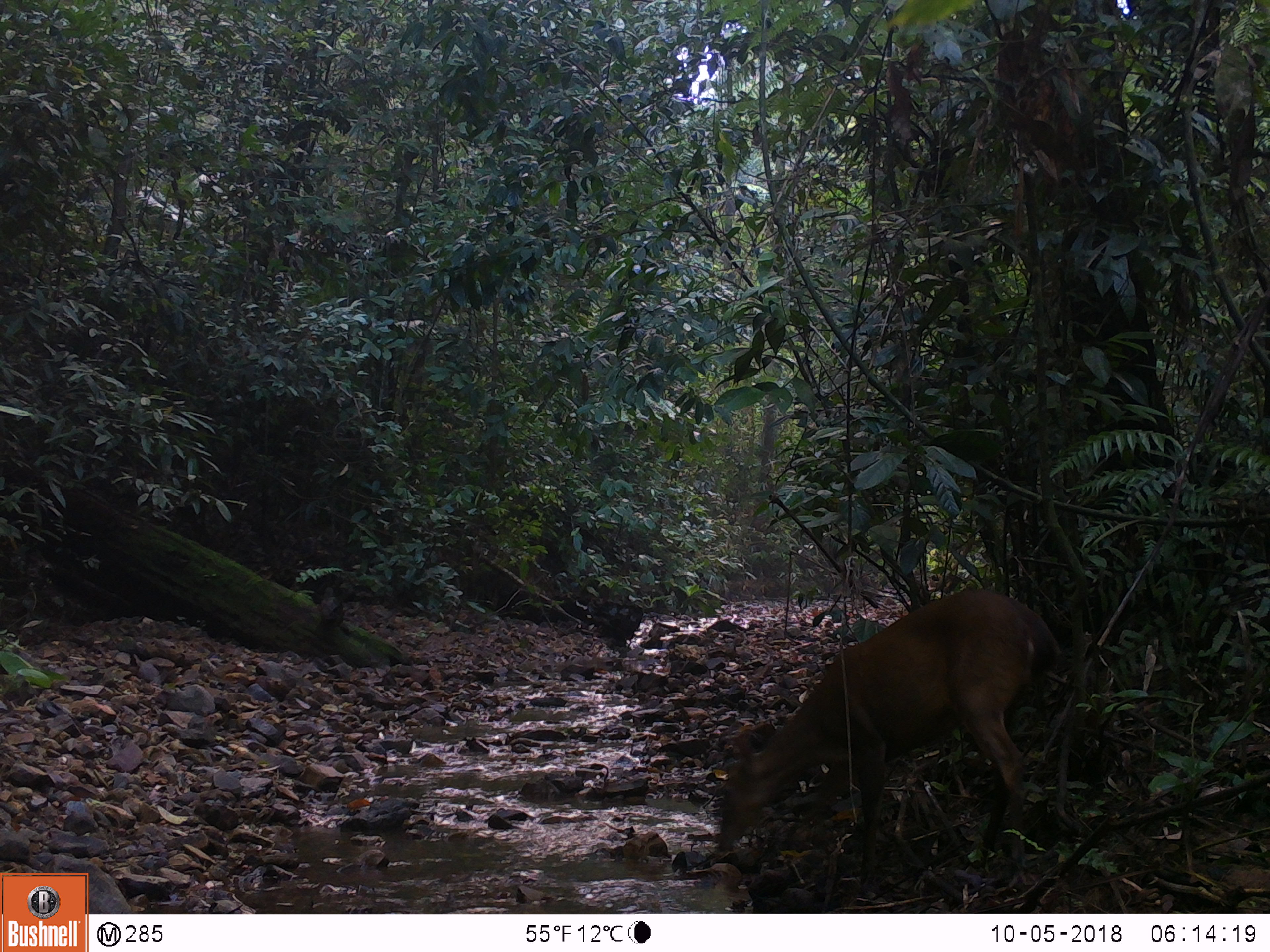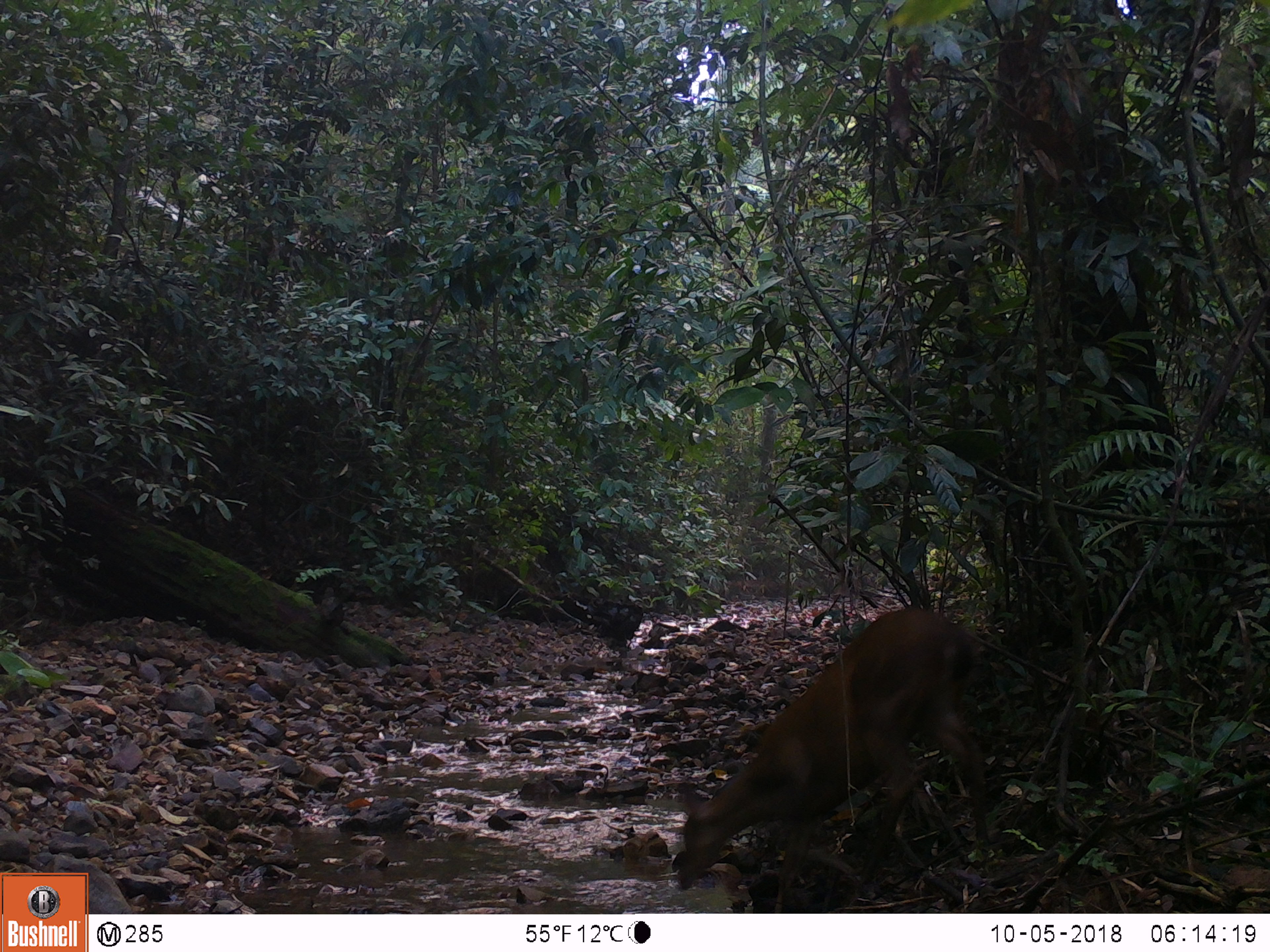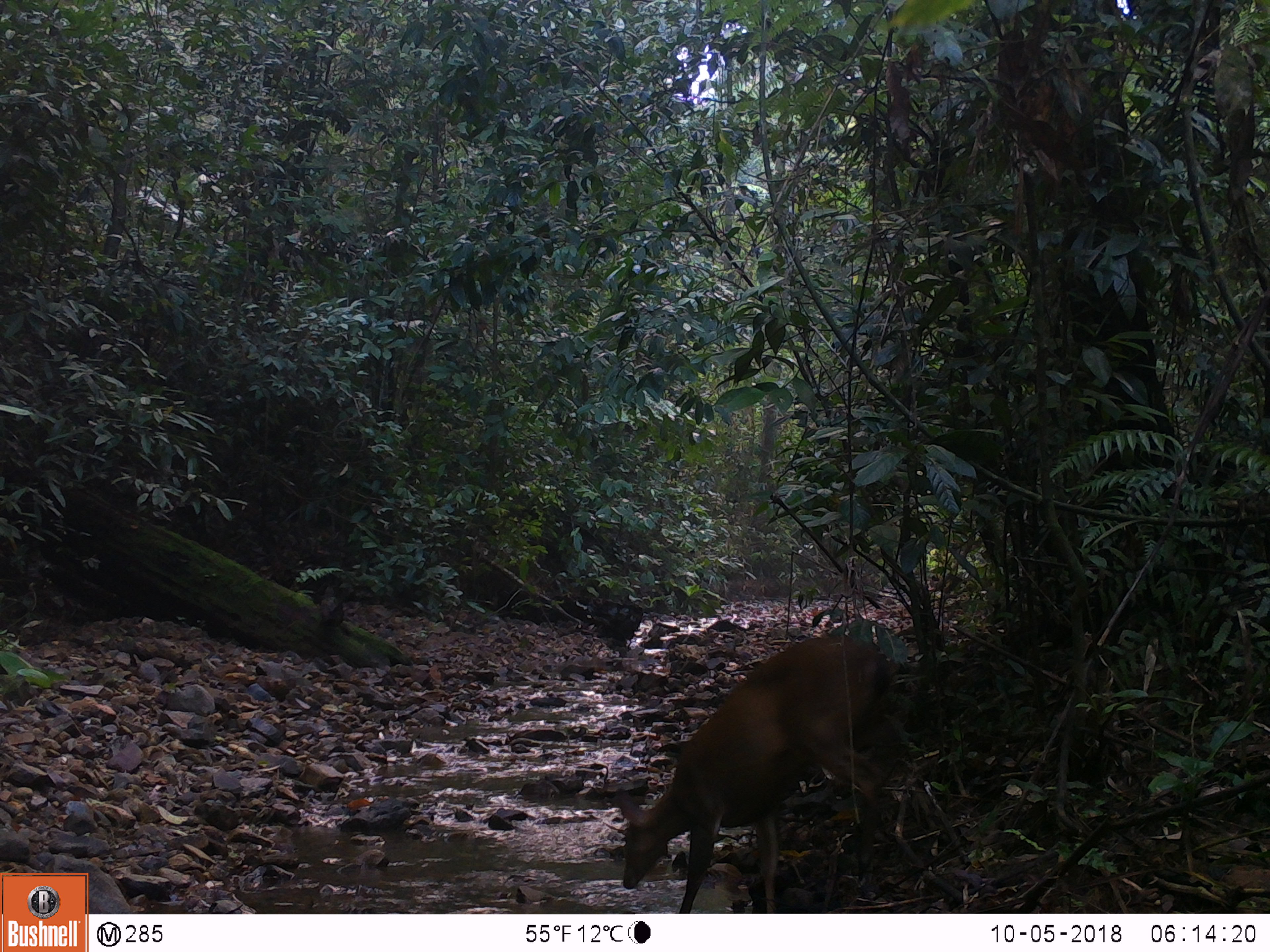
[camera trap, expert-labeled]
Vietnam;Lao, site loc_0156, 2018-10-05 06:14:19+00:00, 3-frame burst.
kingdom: Animalia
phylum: Chordata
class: Mammalia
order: Artiodactyla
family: Cervidae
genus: Muntiacus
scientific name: Muntiacus vuquangensis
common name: large-antlered muntjac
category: large antlered muntjac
Large antlered muntjac (large-antlered muntjac) (Muntiacus vuquangensis). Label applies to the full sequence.